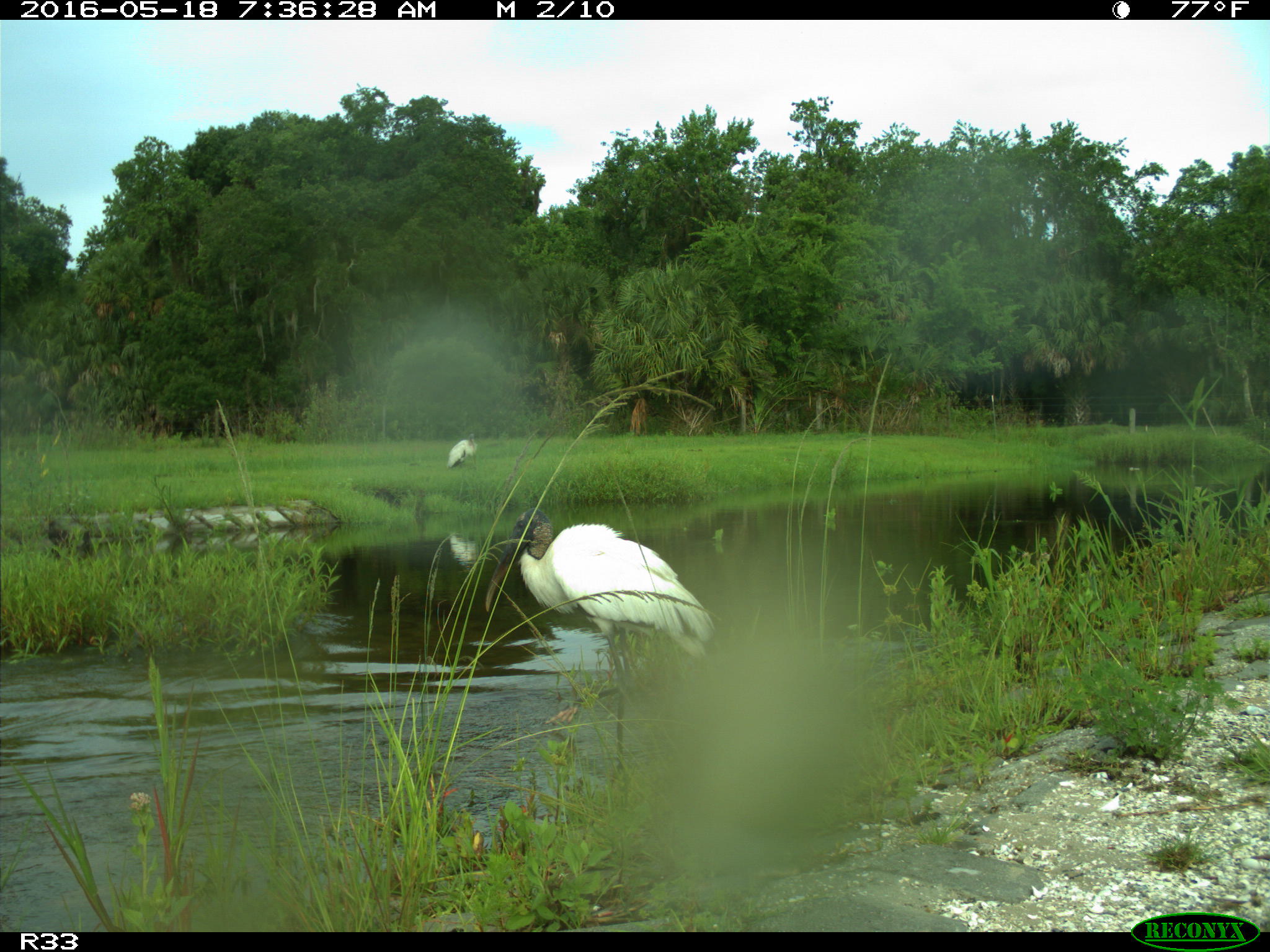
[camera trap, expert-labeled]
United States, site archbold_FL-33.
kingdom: Animalia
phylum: Chordata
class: Aves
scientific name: Aves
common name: birds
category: unidentified bird